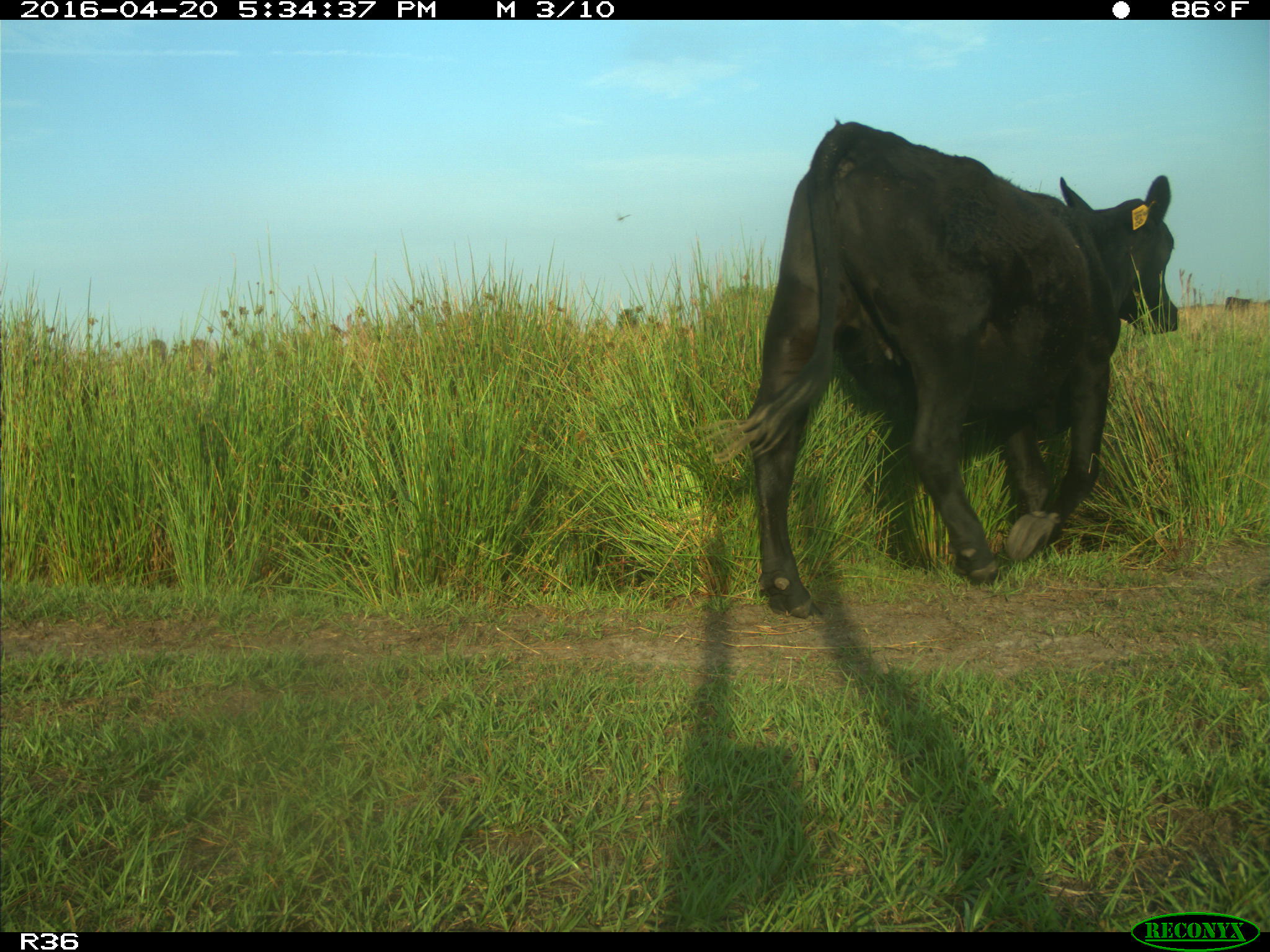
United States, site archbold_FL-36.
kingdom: Animalia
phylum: Chordata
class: Mammalia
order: Artiodactyla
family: Bovidae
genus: Bos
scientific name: Bos taurus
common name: domestic cow